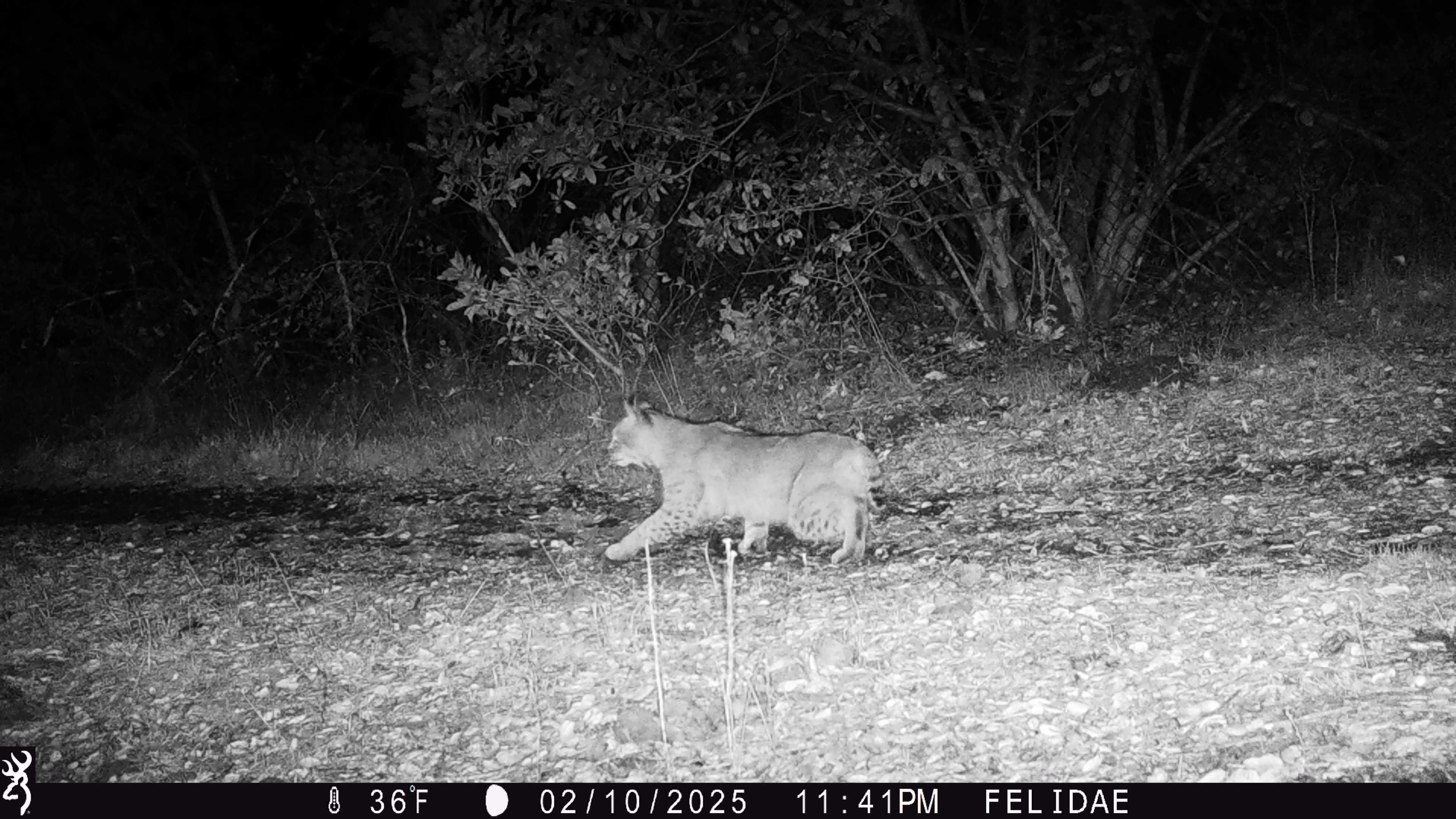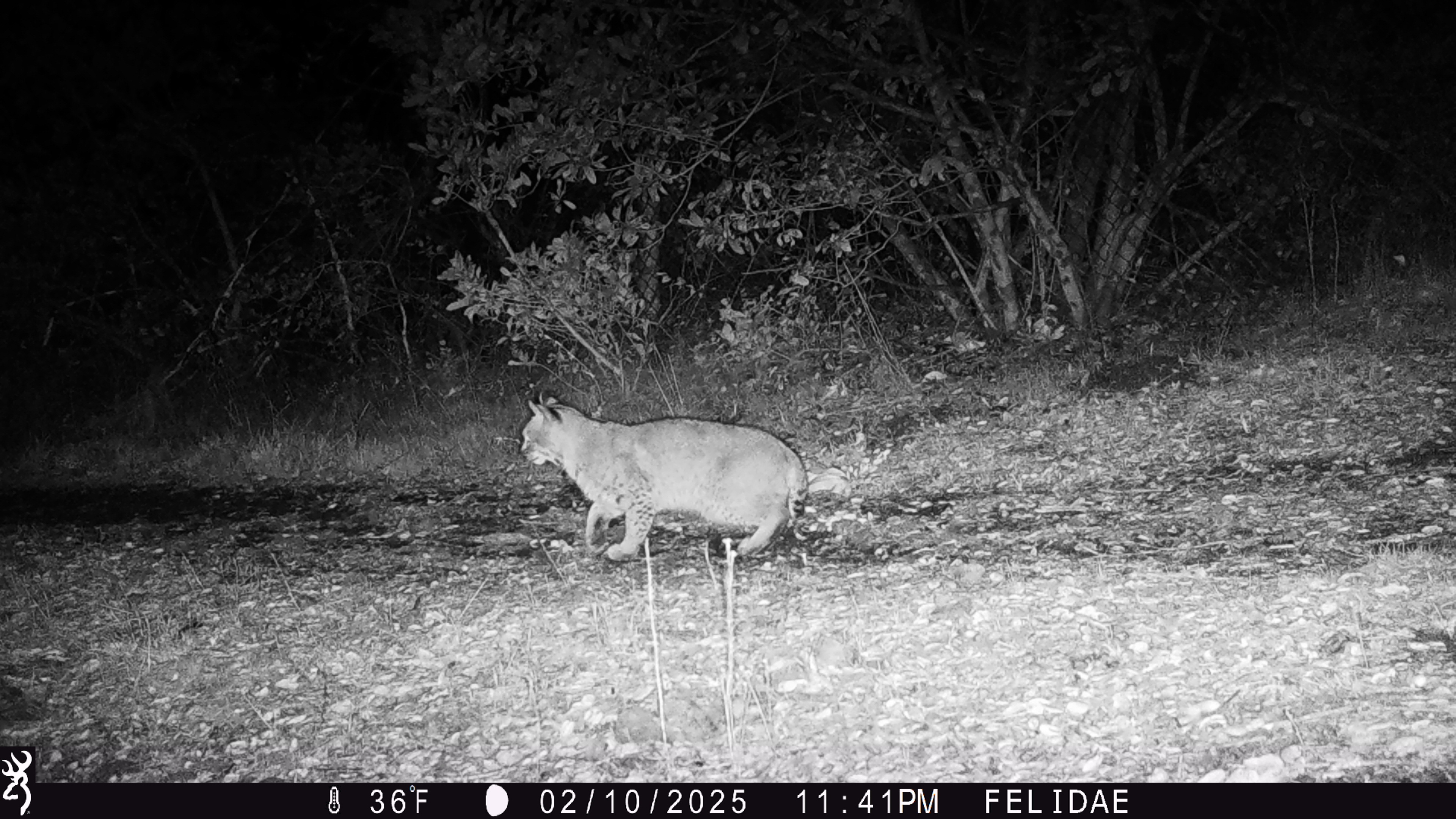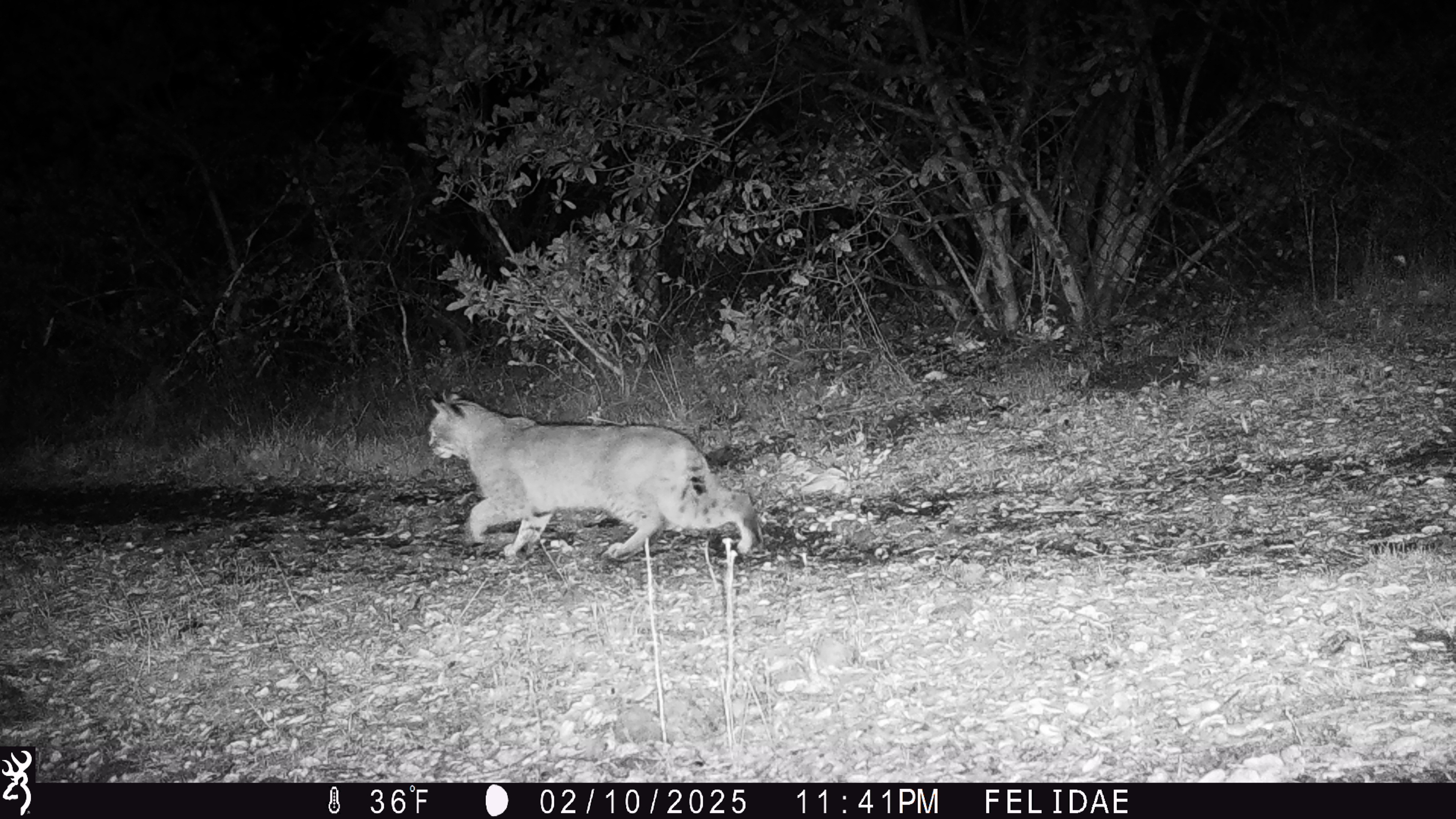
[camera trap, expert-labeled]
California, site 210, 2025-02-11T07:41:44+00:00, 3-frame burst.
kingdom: Animalia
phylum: Chordata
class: Mammalia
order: Carnivora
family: Felidae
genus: Lynx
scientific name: Lynx rufus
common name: bobcat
Bobcat (Lynx rufus).